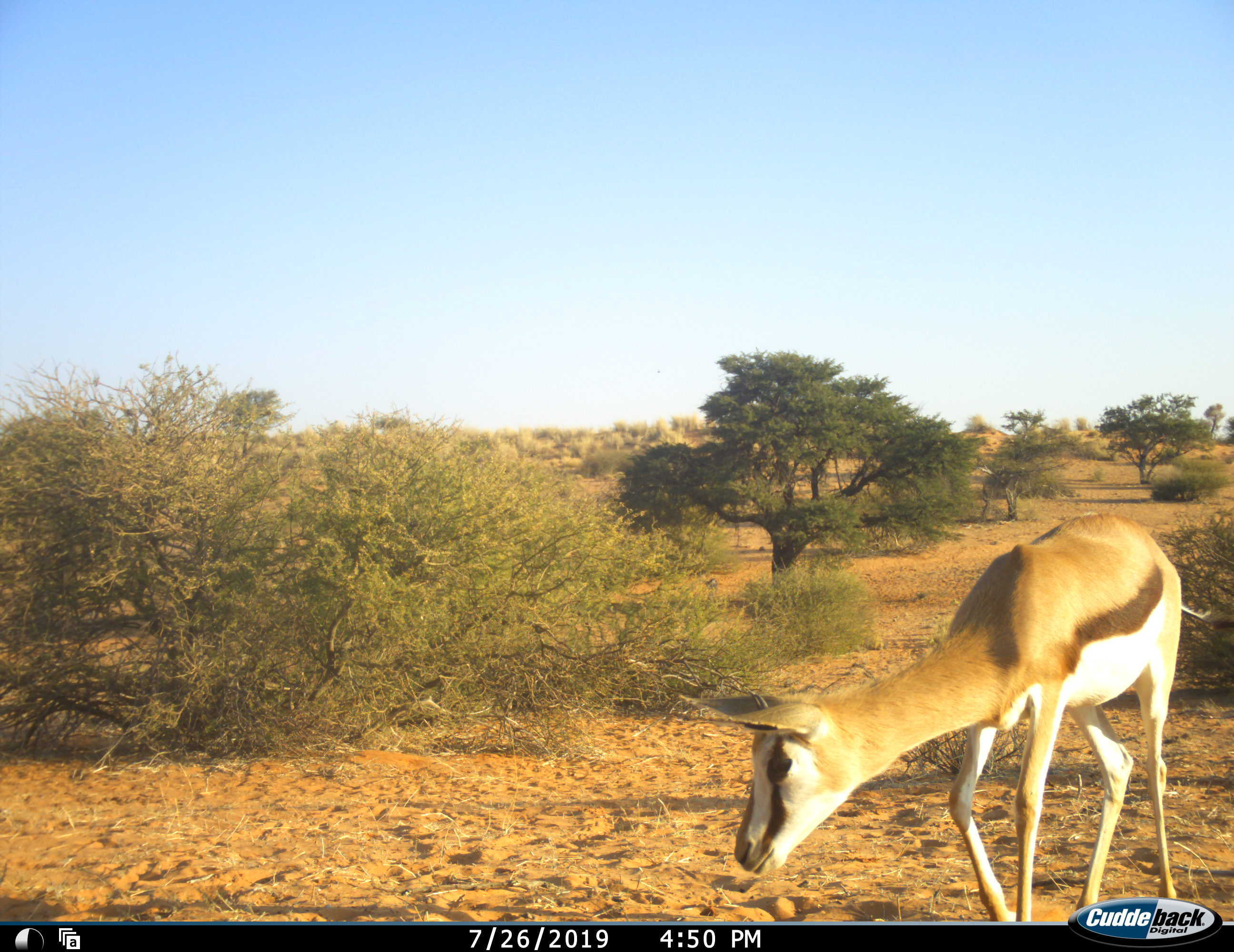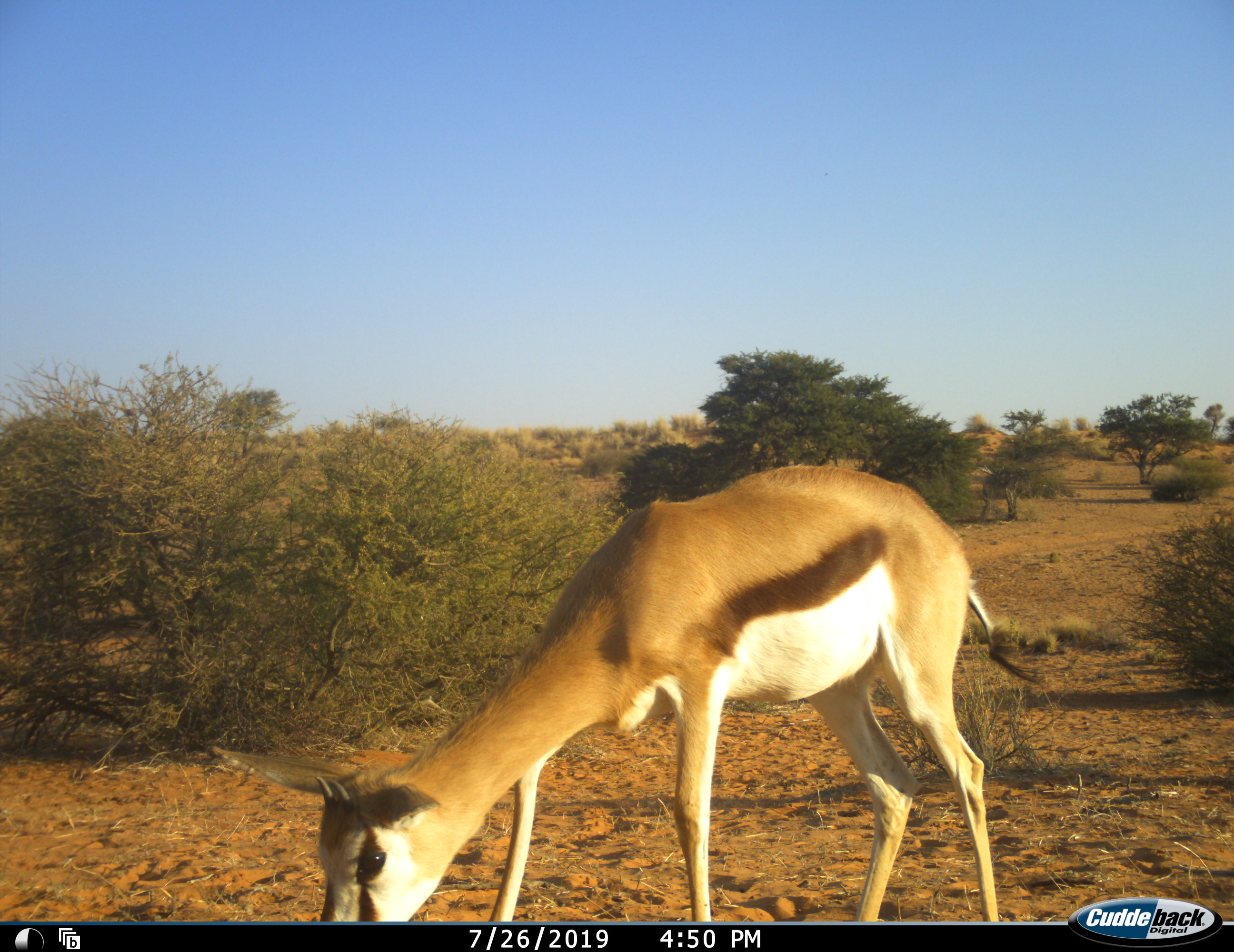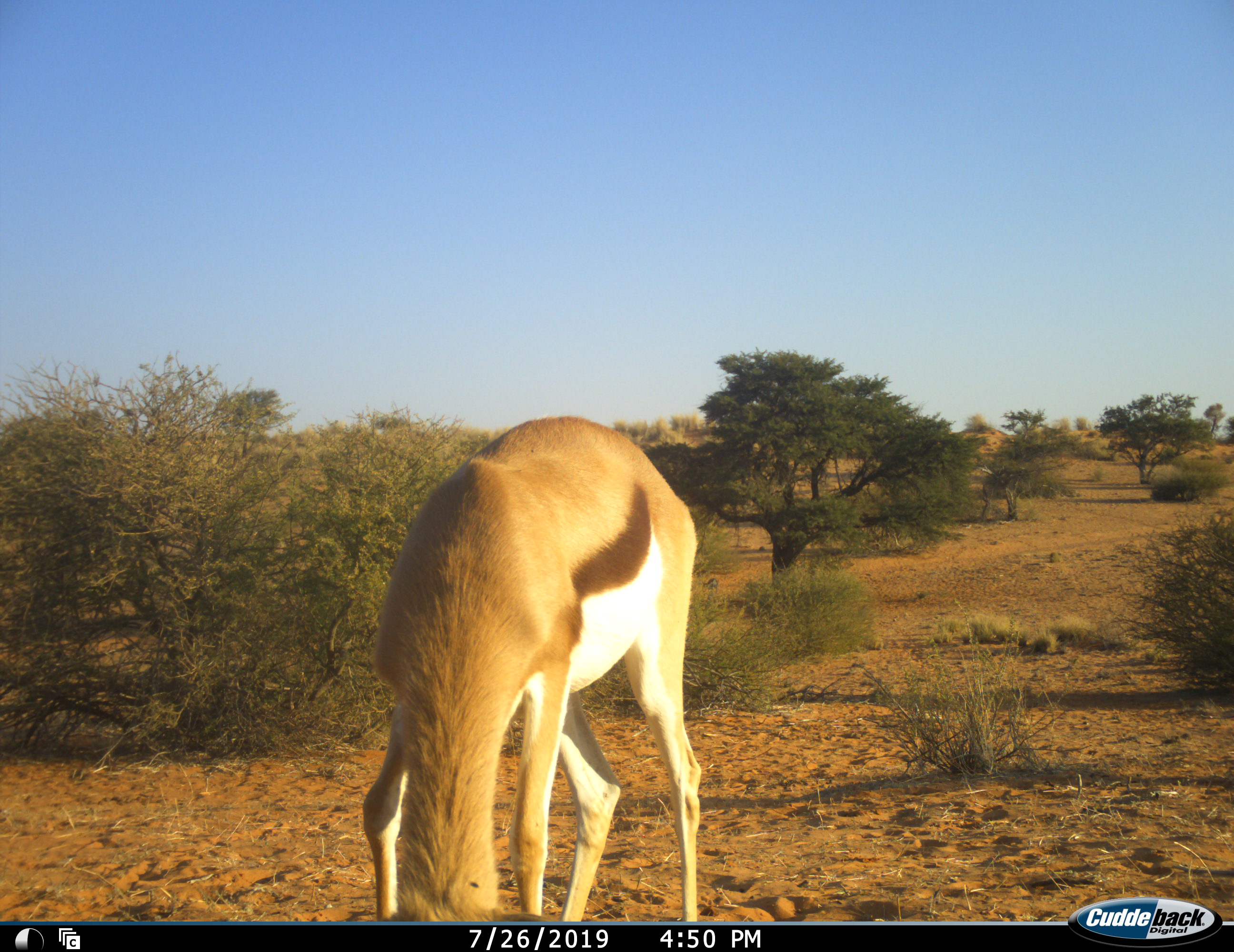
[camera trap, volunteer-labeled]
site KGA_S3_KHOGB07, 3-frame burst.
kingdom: Animalia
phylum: Chordata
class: Mammalia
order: Artiodactyla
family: Bovidae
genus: Antidorcas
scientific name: Antidorcas marsupialis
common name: springbok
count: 1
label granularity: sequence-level